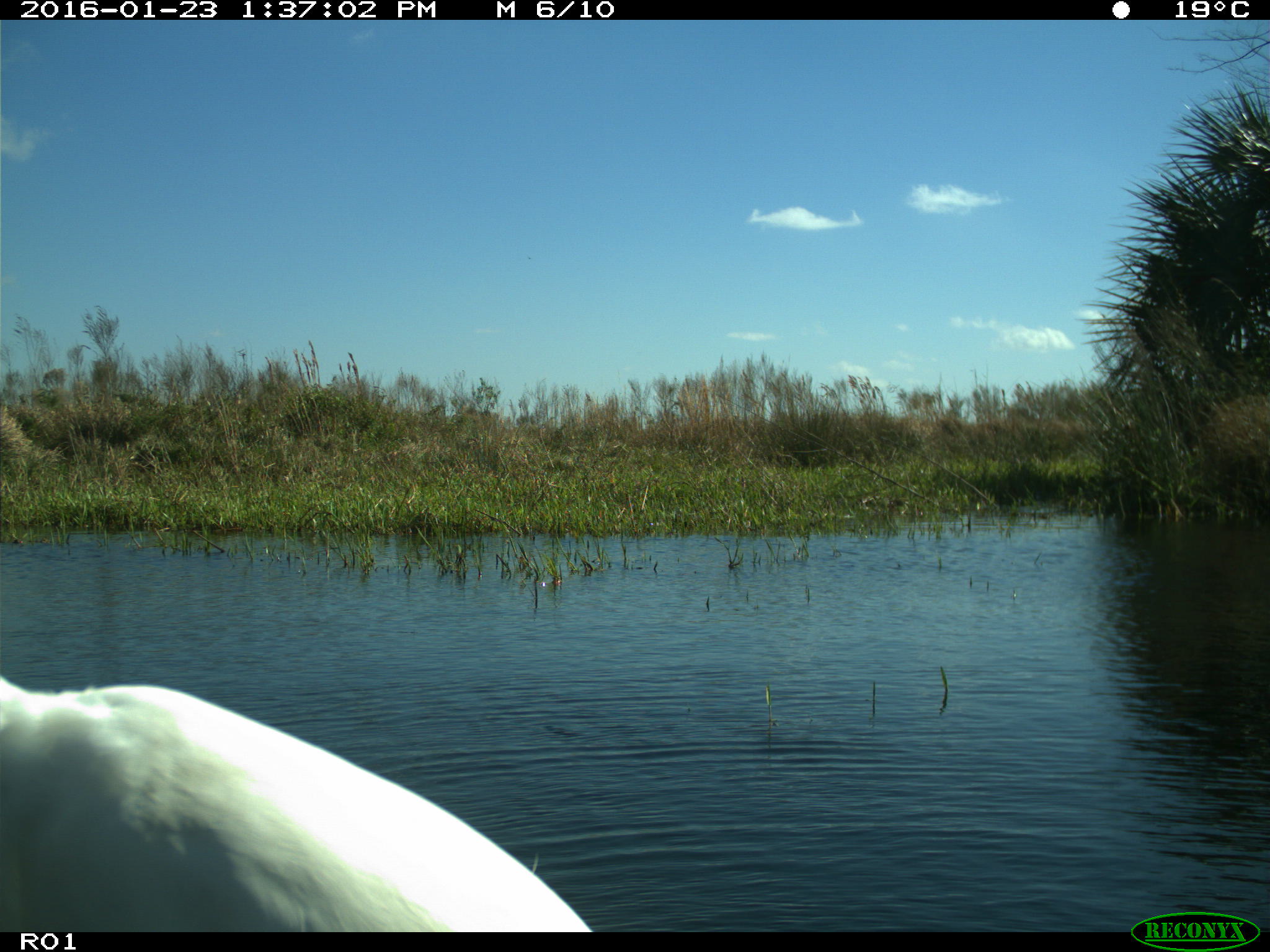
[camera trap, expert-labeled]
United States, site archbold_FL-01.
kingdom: Animalia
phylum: Chordata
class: Aves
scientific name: Aves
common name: birds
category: unidentified bird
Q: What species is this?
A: Unidentified bird (birds) (Aves).